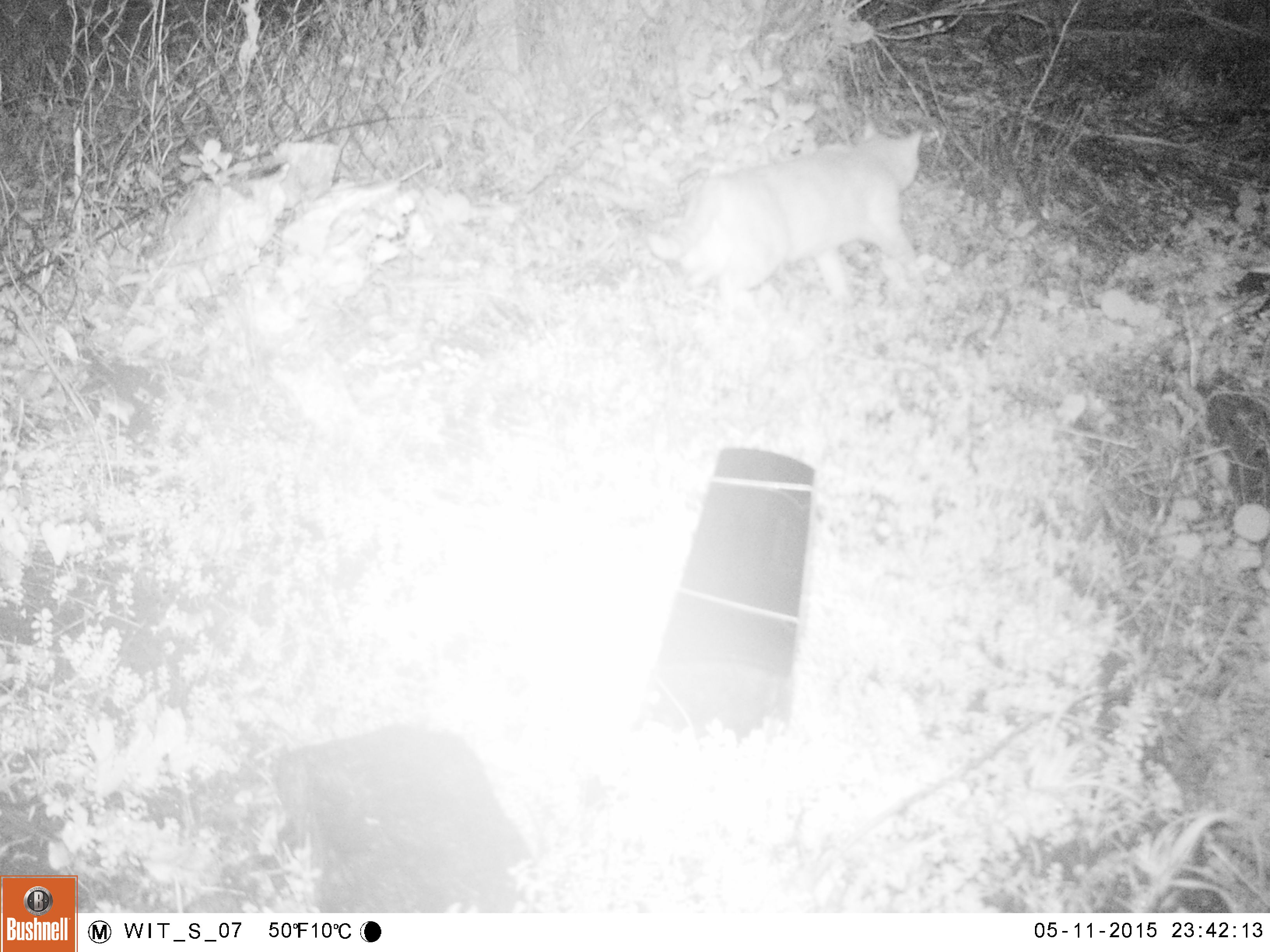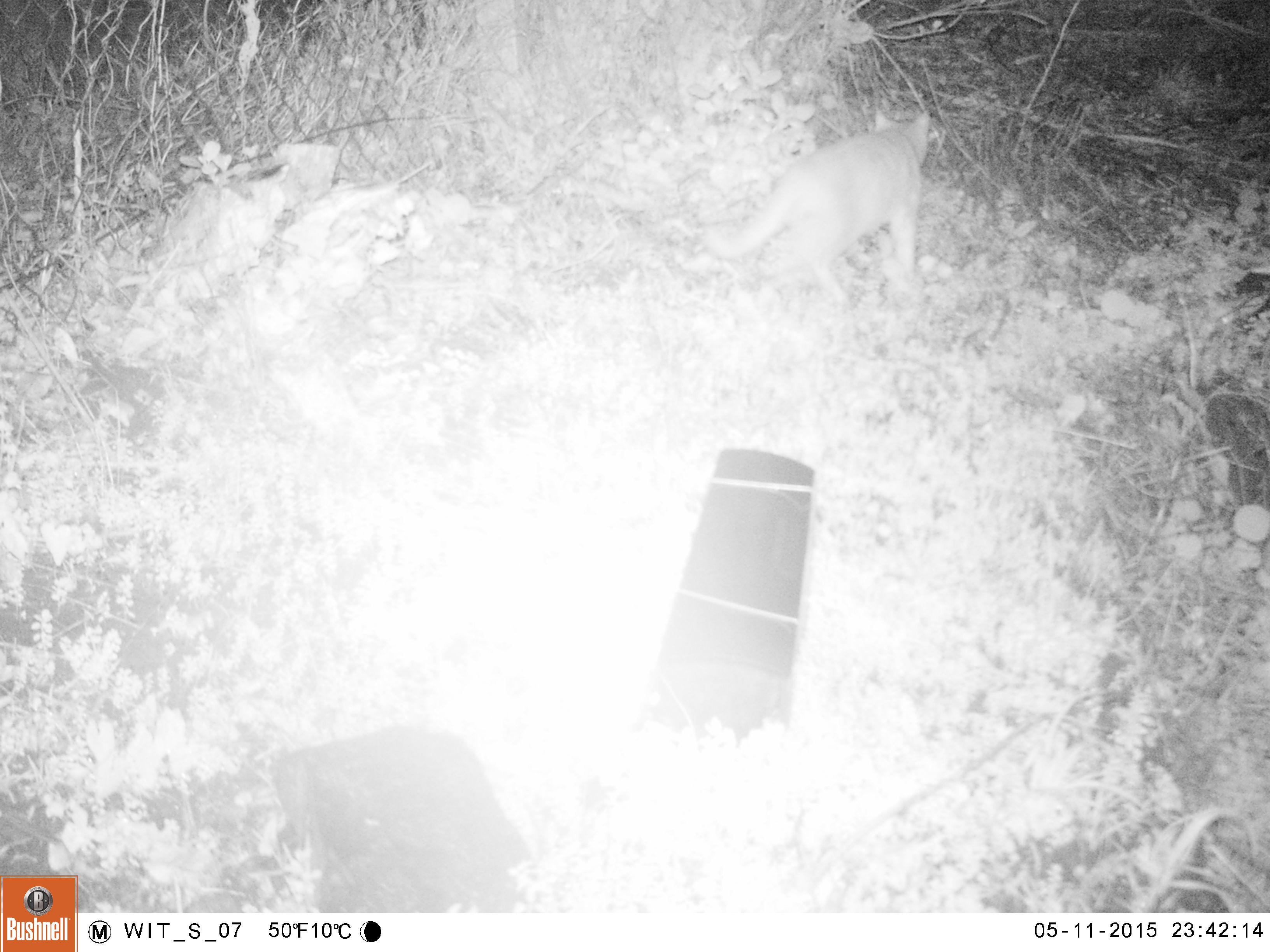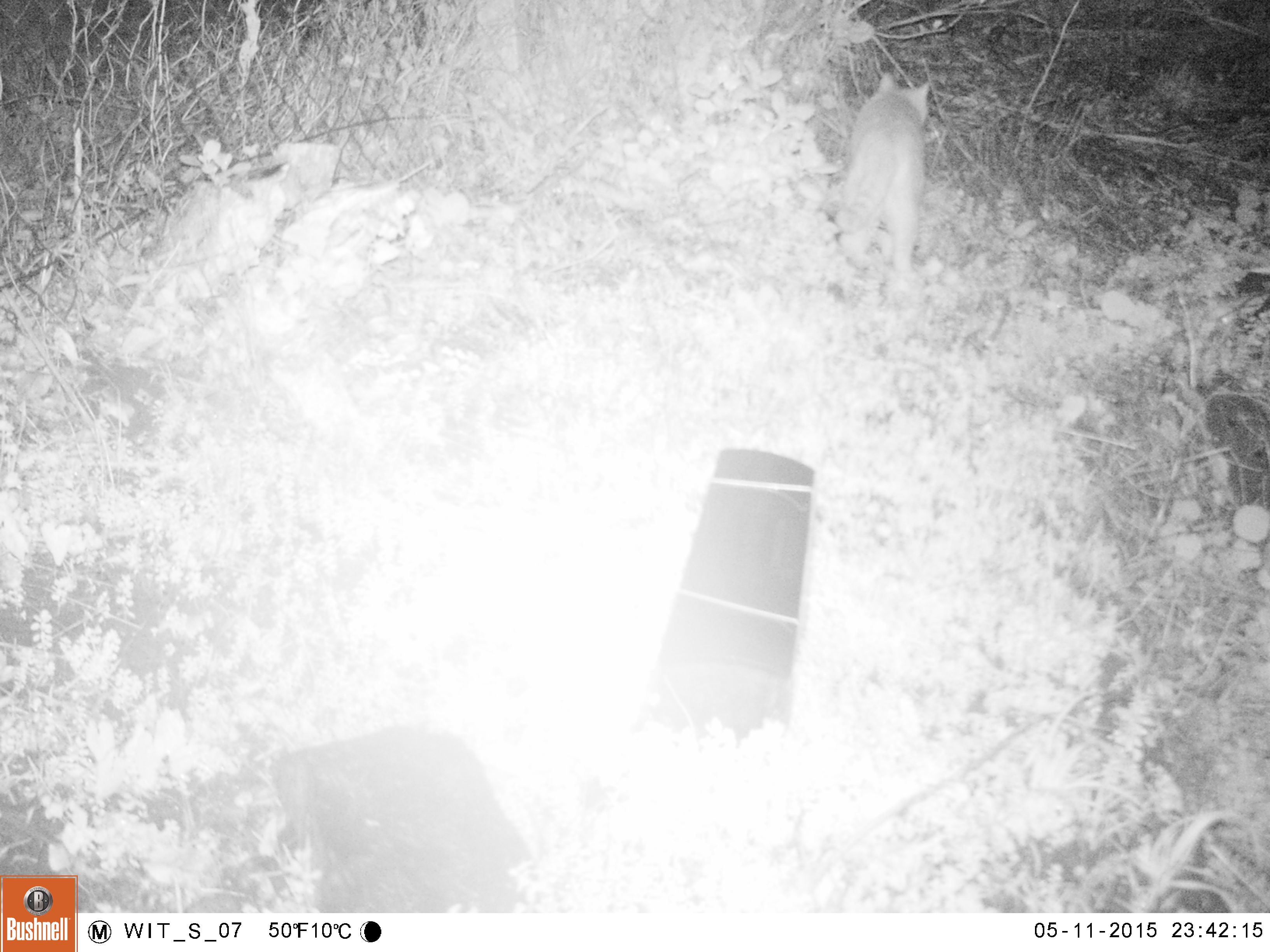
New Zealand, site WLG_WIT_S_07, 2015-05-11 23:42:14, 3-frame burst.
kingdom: Animalia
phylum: Chordata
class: Mammalia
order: Carnivora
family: Felidae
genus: Felis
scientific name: Felis catus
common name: domestic cat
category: cat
Cat (domestic cat) (Felis catus).